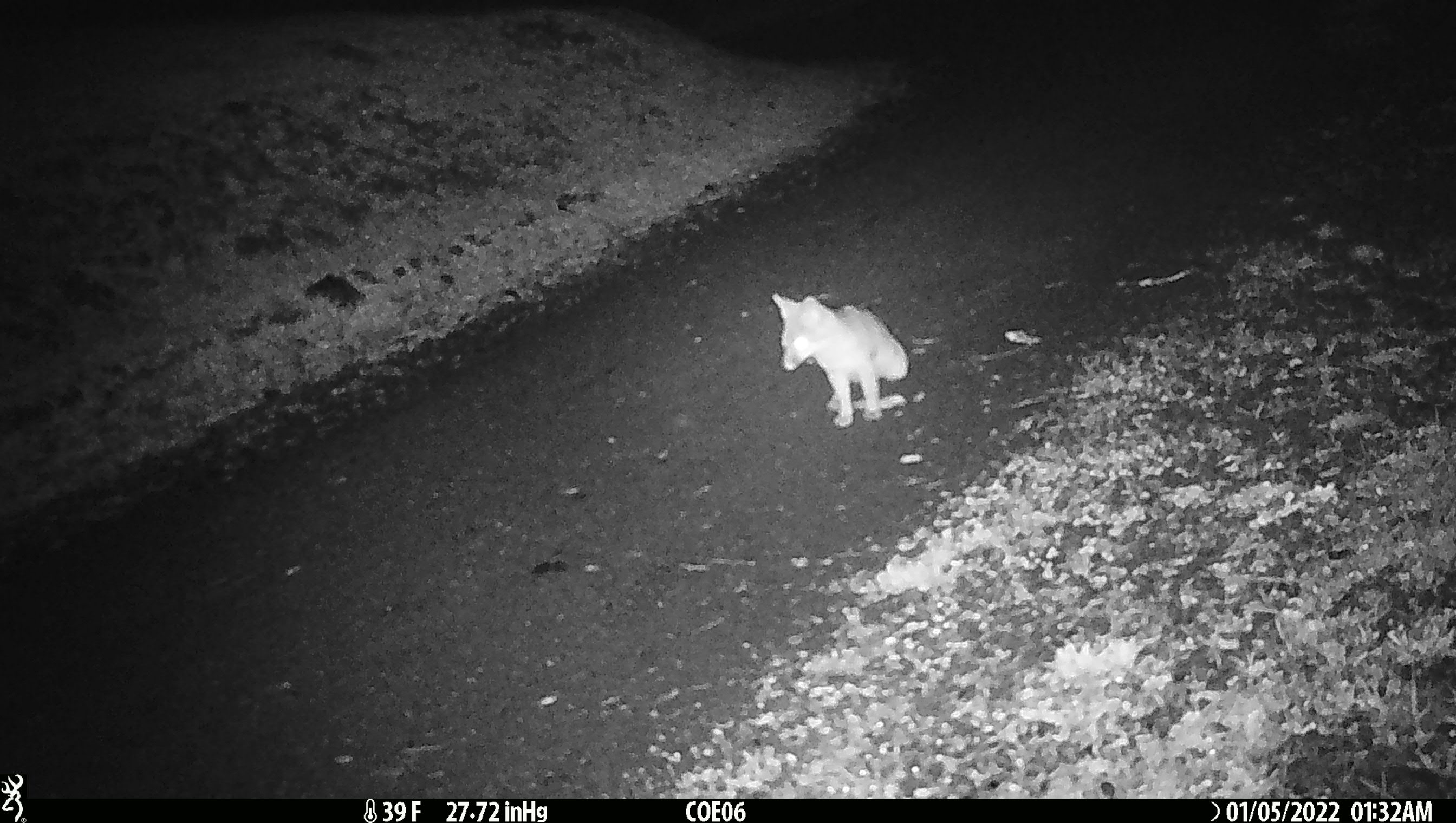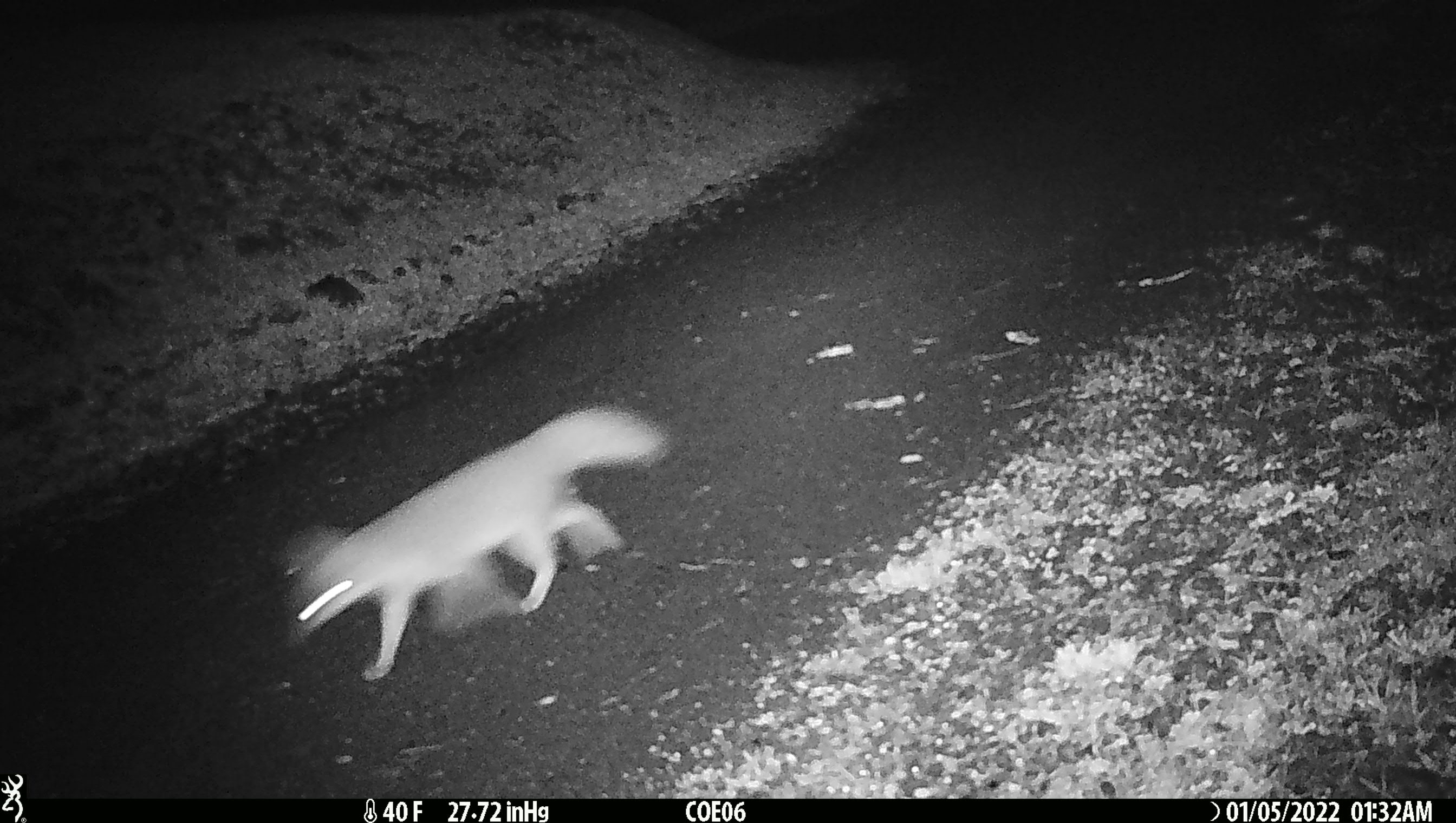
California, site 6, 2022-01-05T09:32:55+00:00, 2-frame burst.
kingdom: Animalia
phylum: Chordata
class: Mammalia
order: Carnivora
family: Canidae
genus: Urocyon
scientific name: Urocyon cinereoargenteus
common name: gray fox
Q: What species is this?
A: Gray fox (Urocyon cinereoargenteus).